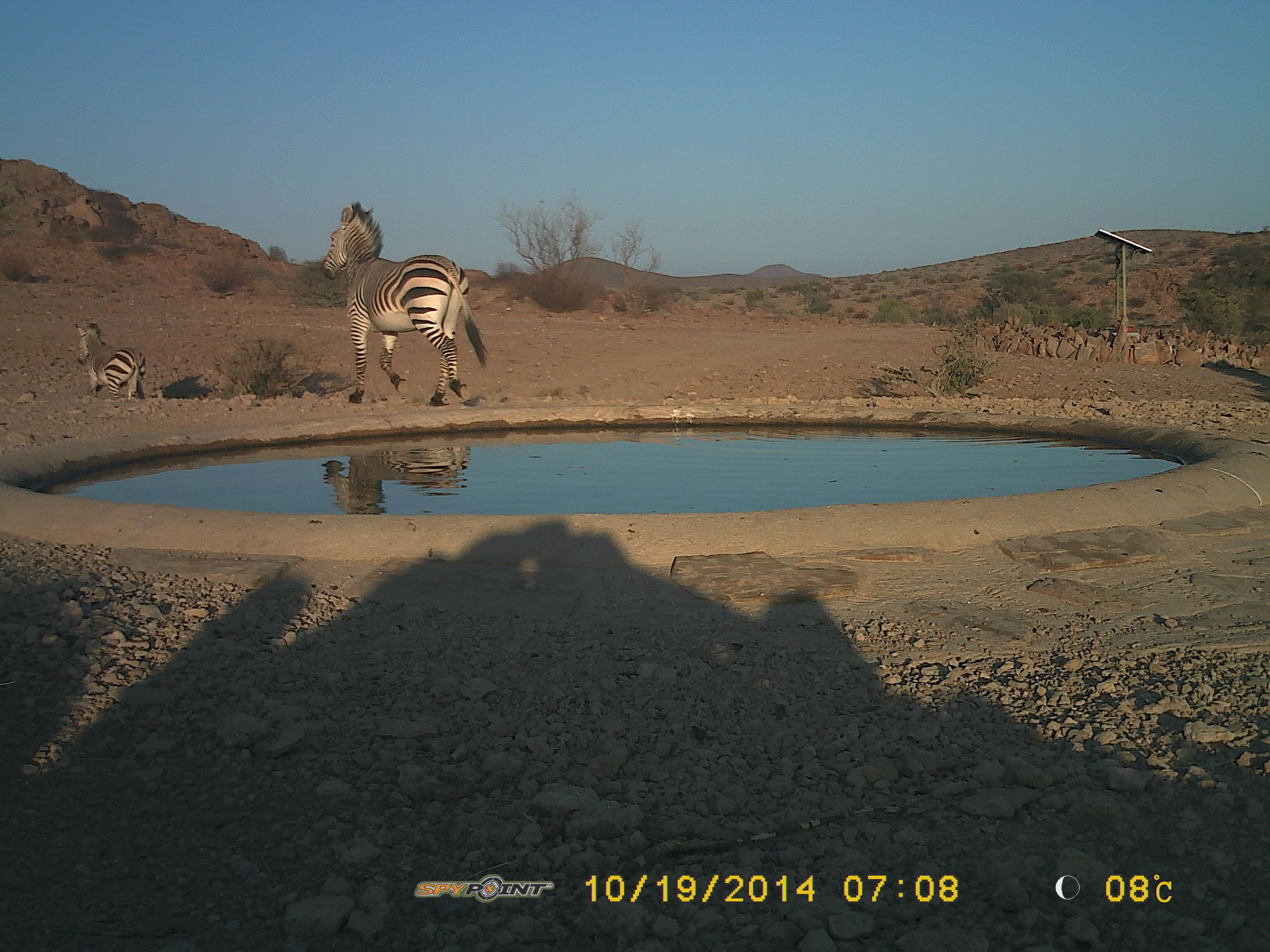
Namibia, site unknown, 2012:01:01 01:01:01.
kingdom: Animalia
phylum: Chordata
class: Mammalia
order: Perissodactyla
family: Equidae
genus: Equus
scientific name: Equus zebra hartmannae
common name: hartmann's mountain zebra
Equus zebra hartmannae (hartmann's mountain zebra).